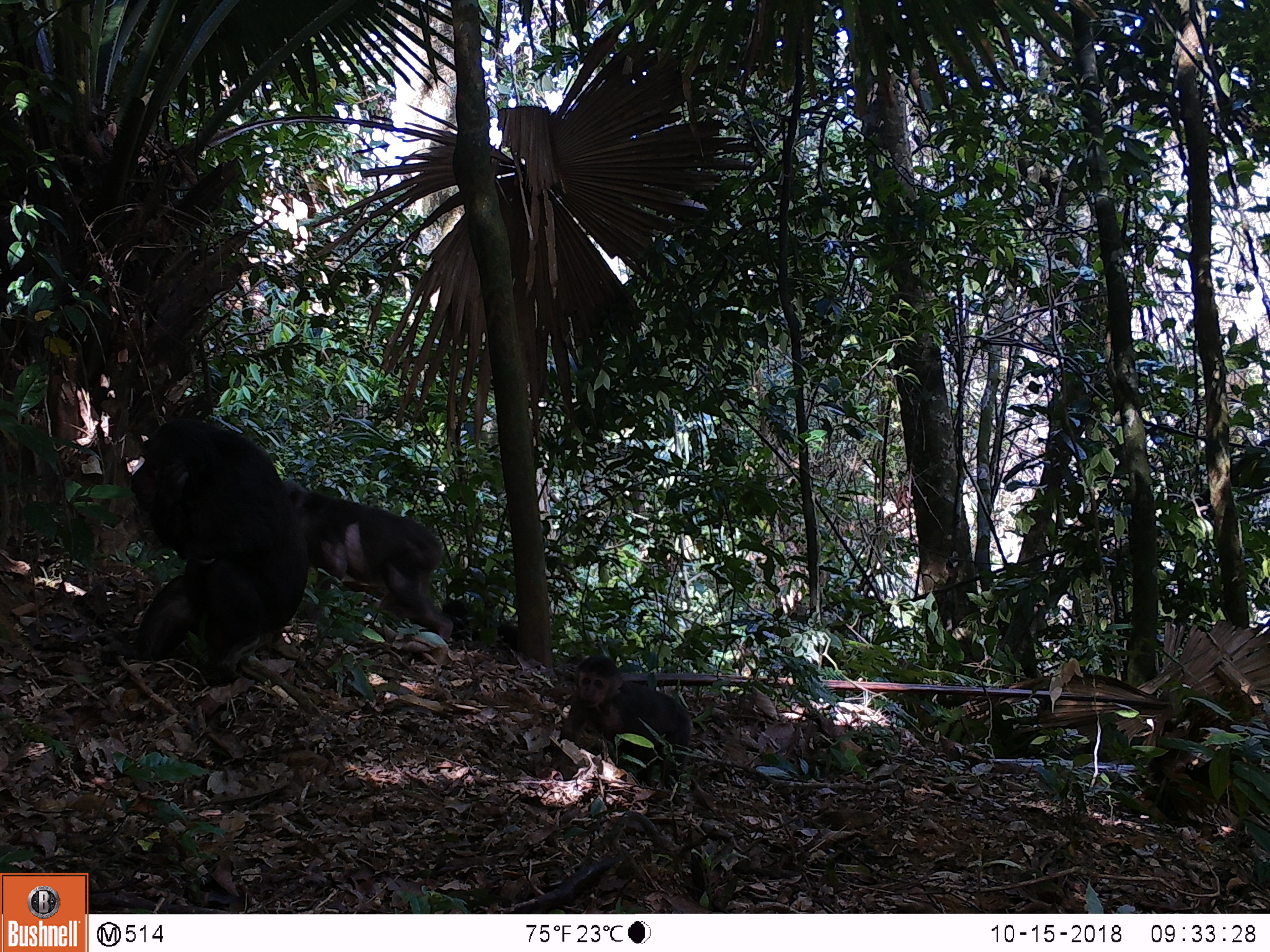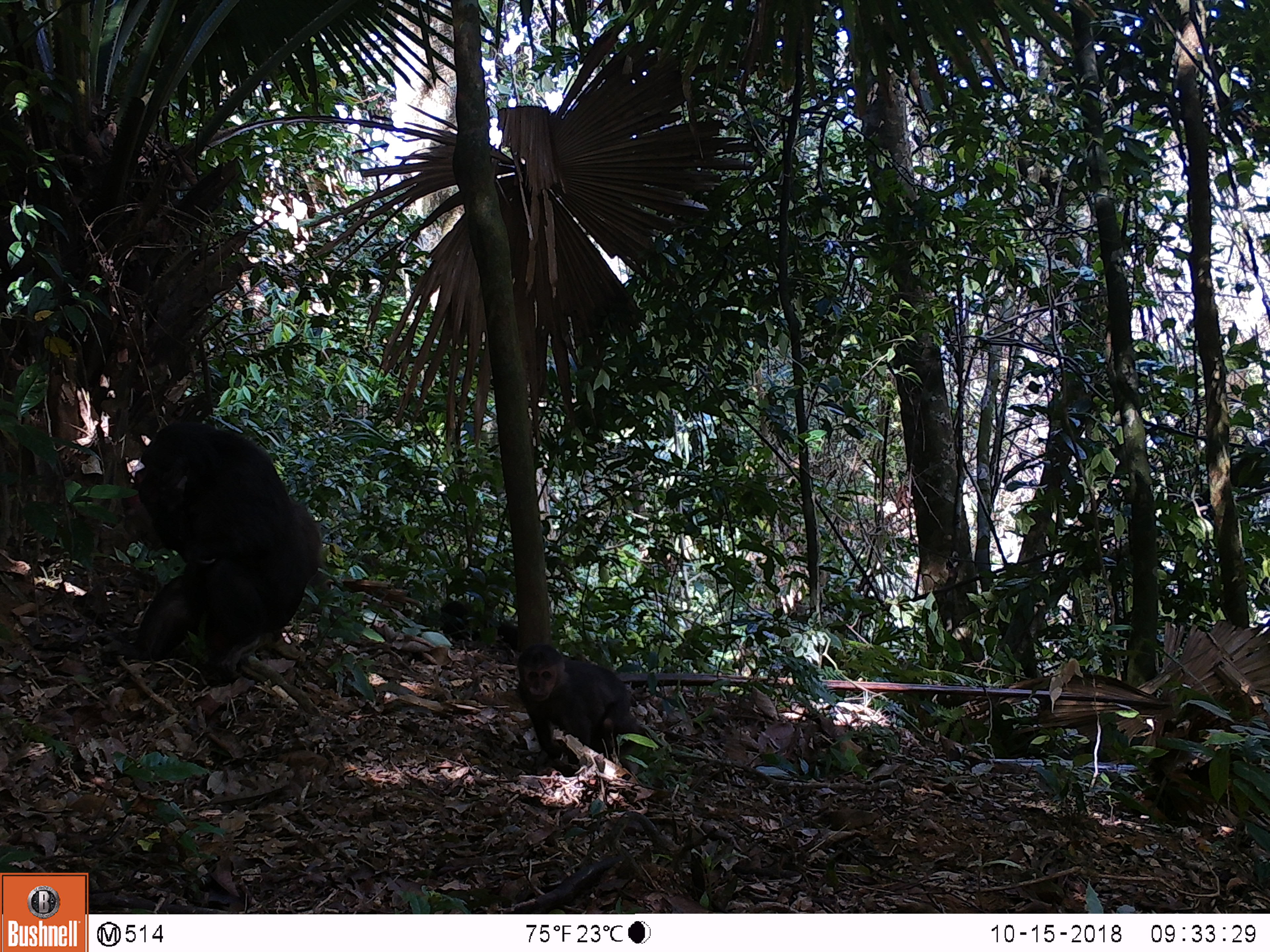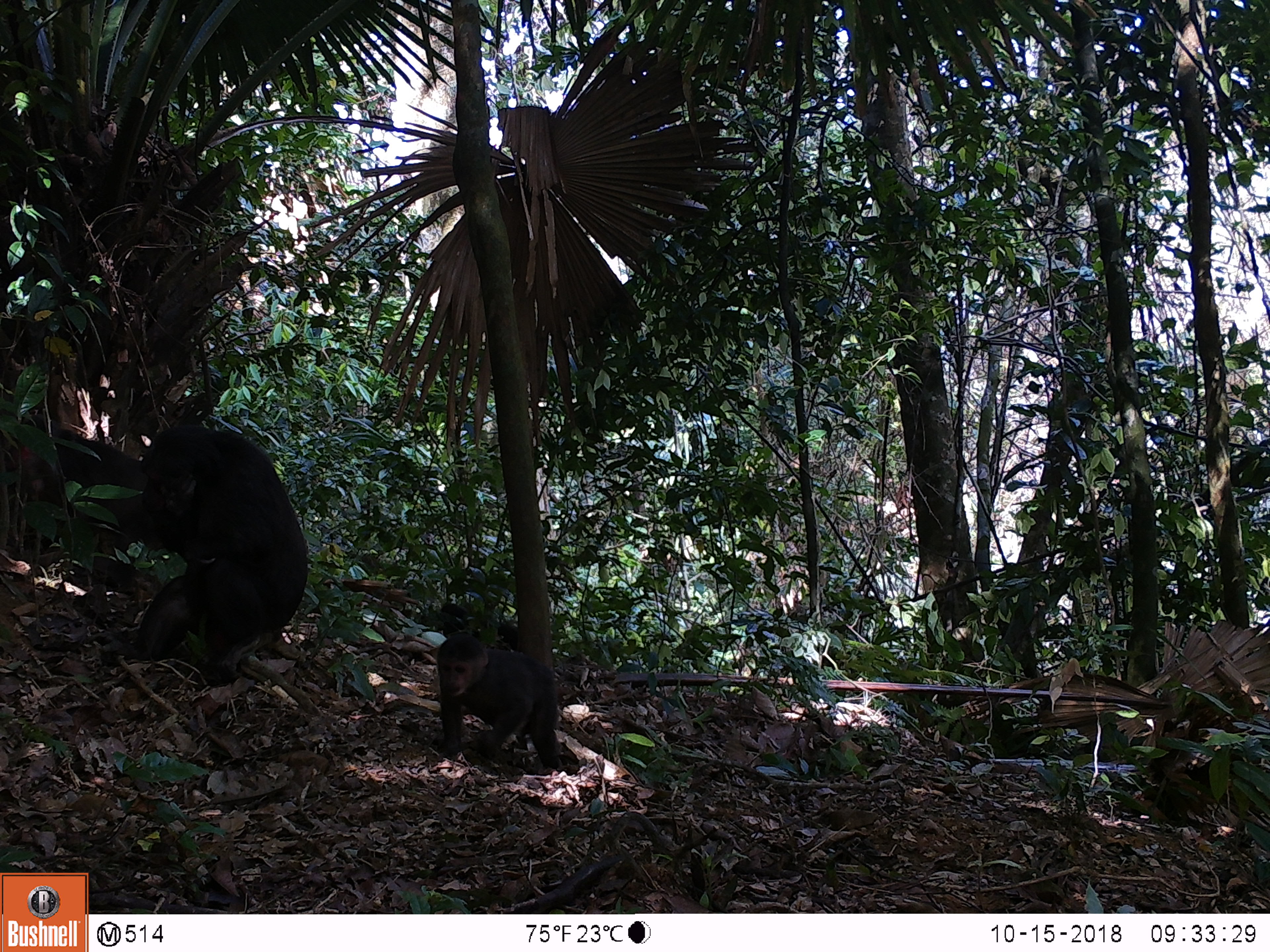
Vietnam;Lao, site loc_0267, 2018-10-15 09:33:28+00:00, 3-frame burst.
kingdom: Animalia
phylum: Chordata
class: Mammalia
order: Primates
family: Cercopithecidae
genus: Macaca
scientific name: Macaca arctoides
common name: stump-tailed macaque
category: stump tailed macaque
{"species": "stump tailed macaque (stump-tailed macaque) (Macaca arctoides)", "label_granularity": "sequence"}